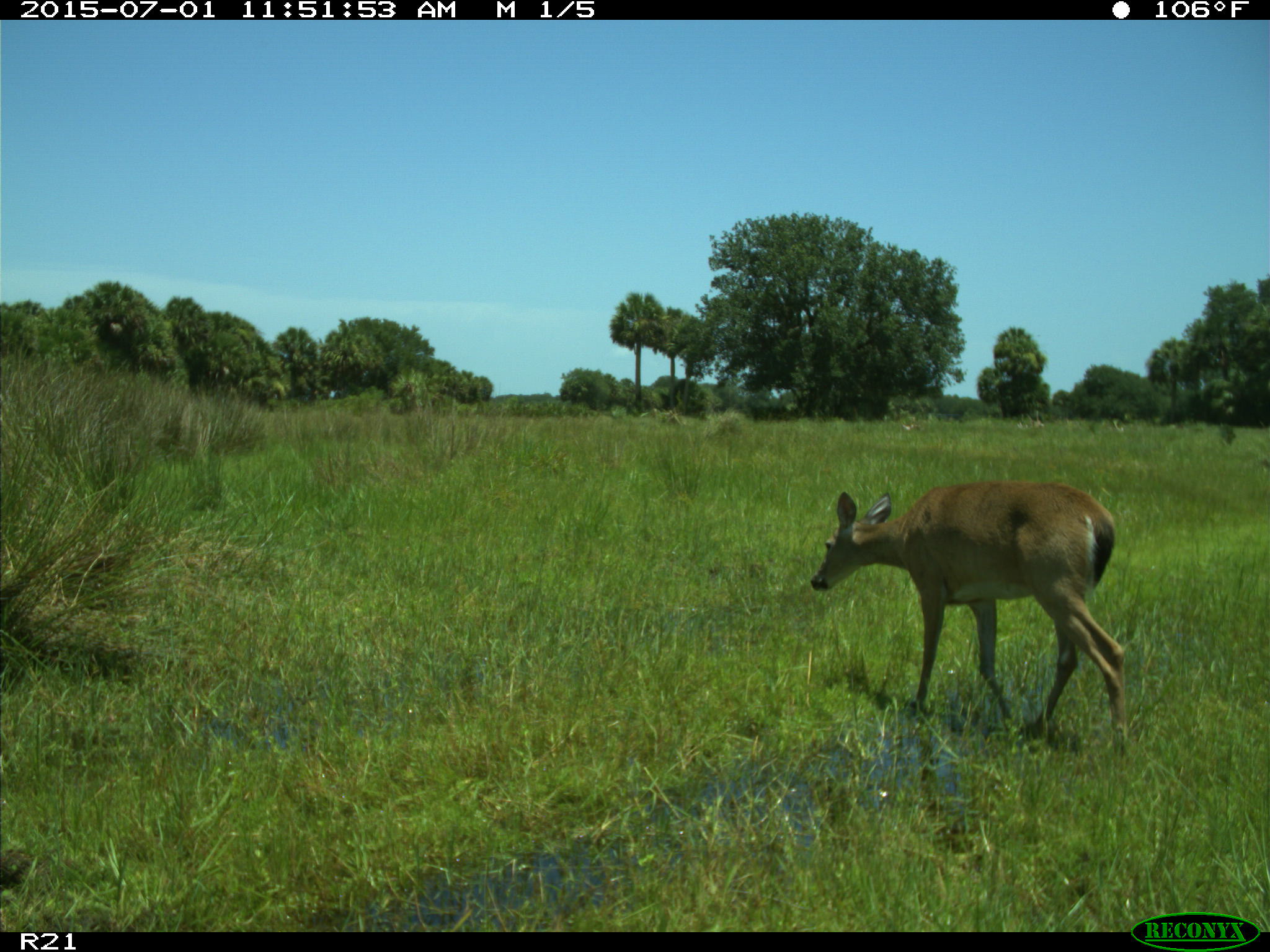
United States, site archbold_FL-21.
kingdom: Animalia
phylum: Chordata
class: Mammalia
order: Artiodactyla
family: Cervidae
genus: Odocoileus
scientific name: Odocoileus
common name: deer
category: unidentified deer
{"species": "unidentified deer (deer) (Odocoileus)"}